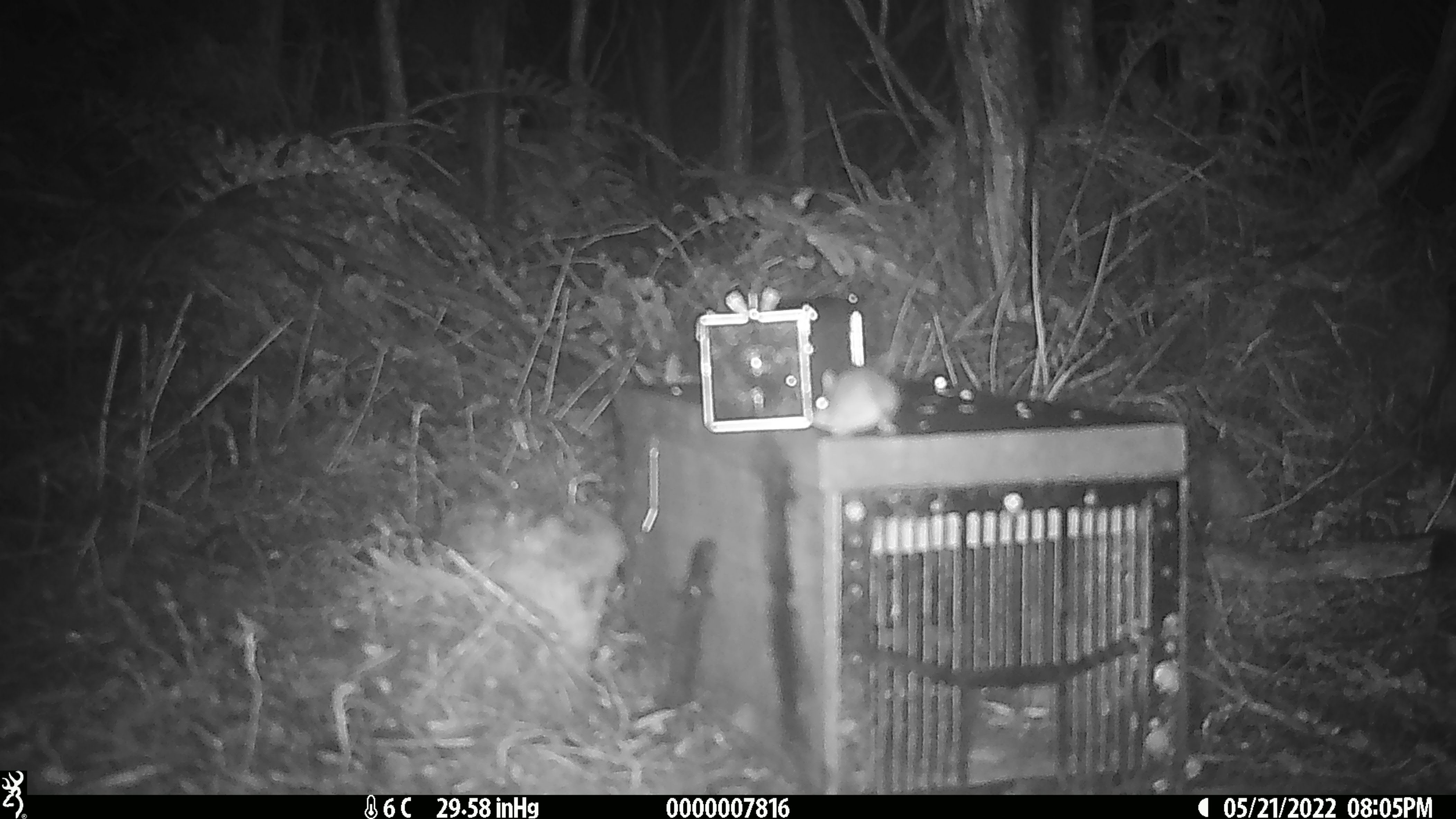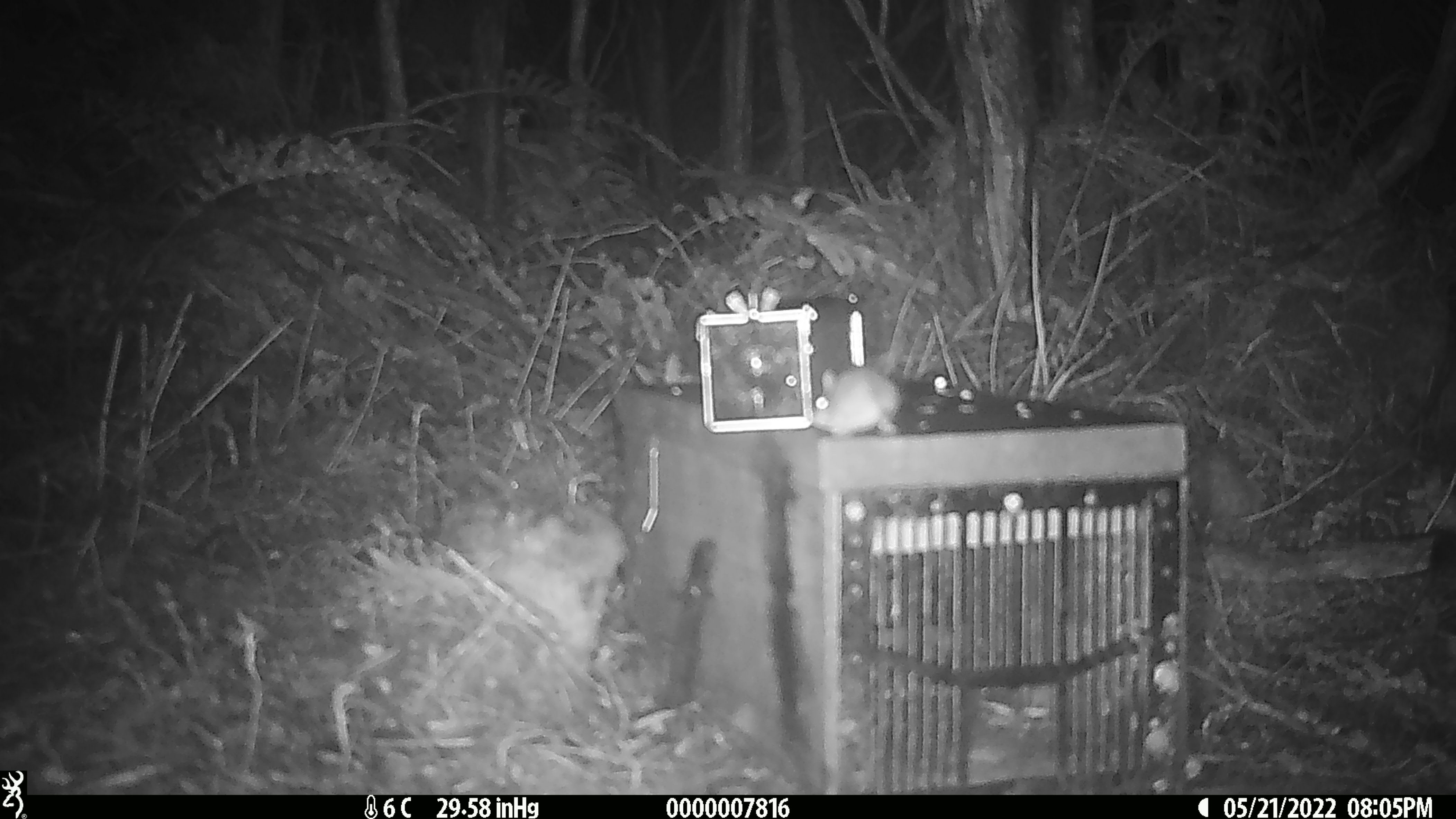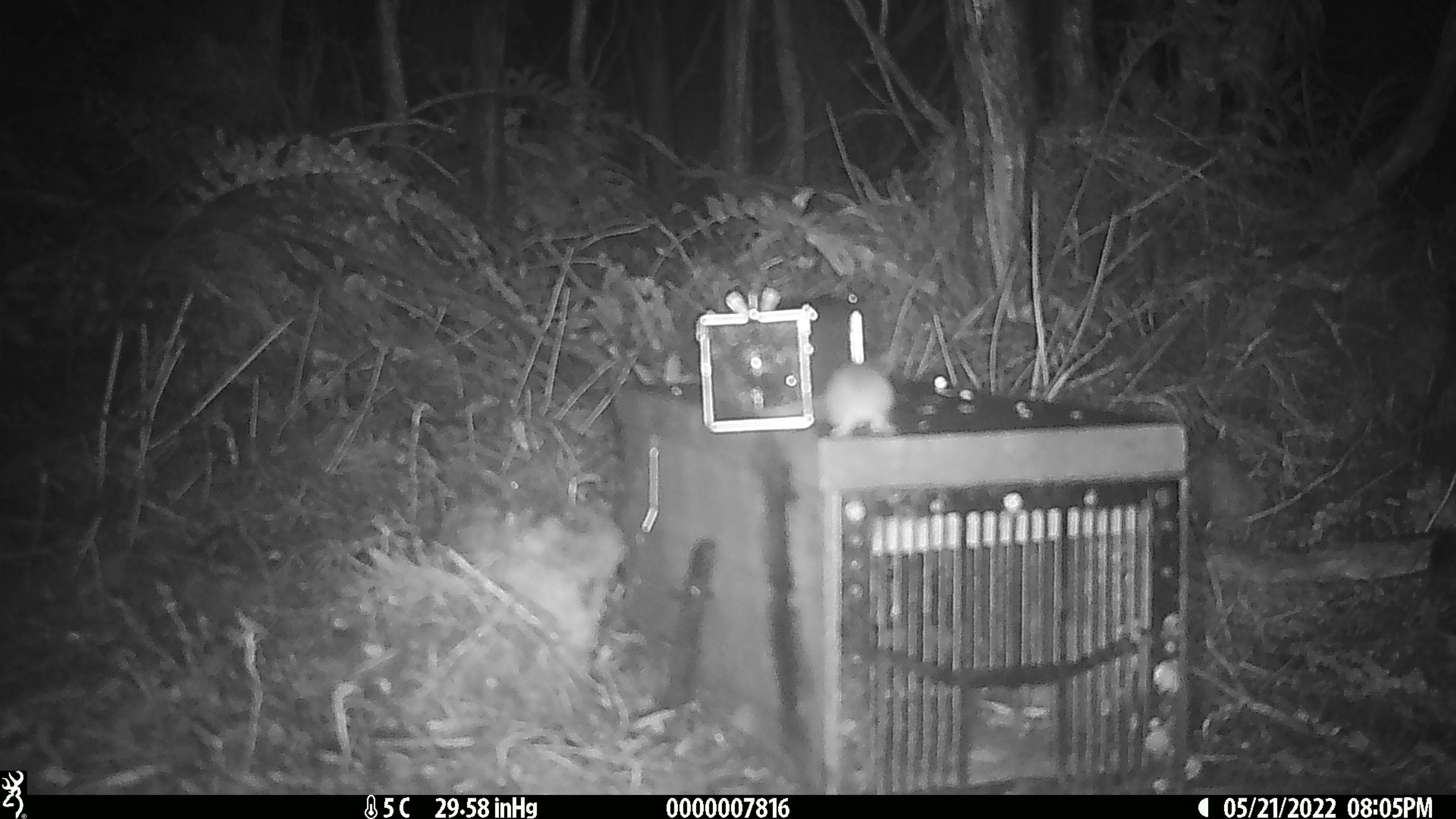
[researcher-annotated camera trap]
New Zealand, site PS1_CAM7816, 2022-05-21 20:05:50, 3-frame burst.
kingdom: Animalia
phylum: Chordata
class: Mammalia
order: Rodentia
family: Muridae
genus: Mus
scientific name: Mus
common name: mouse